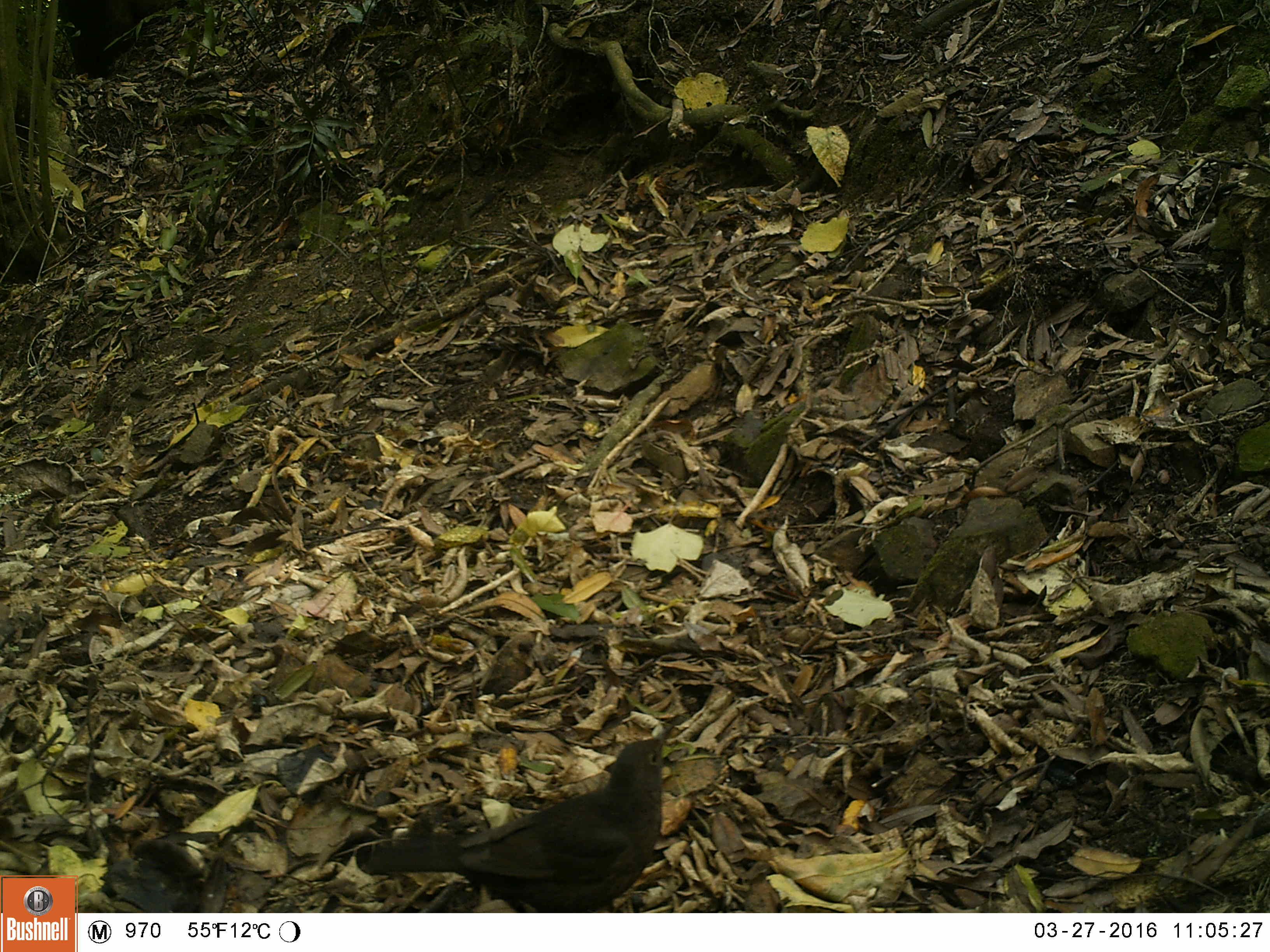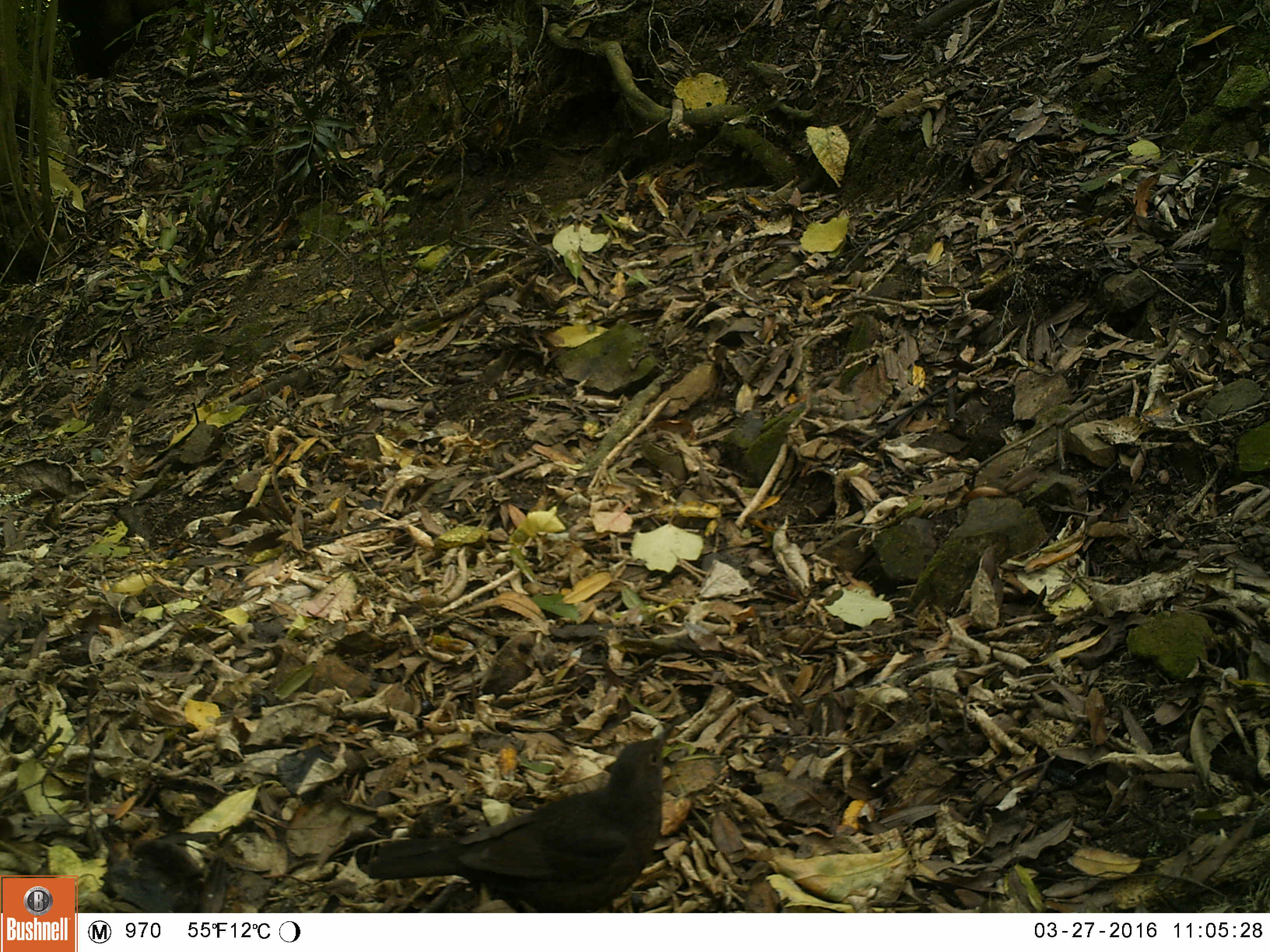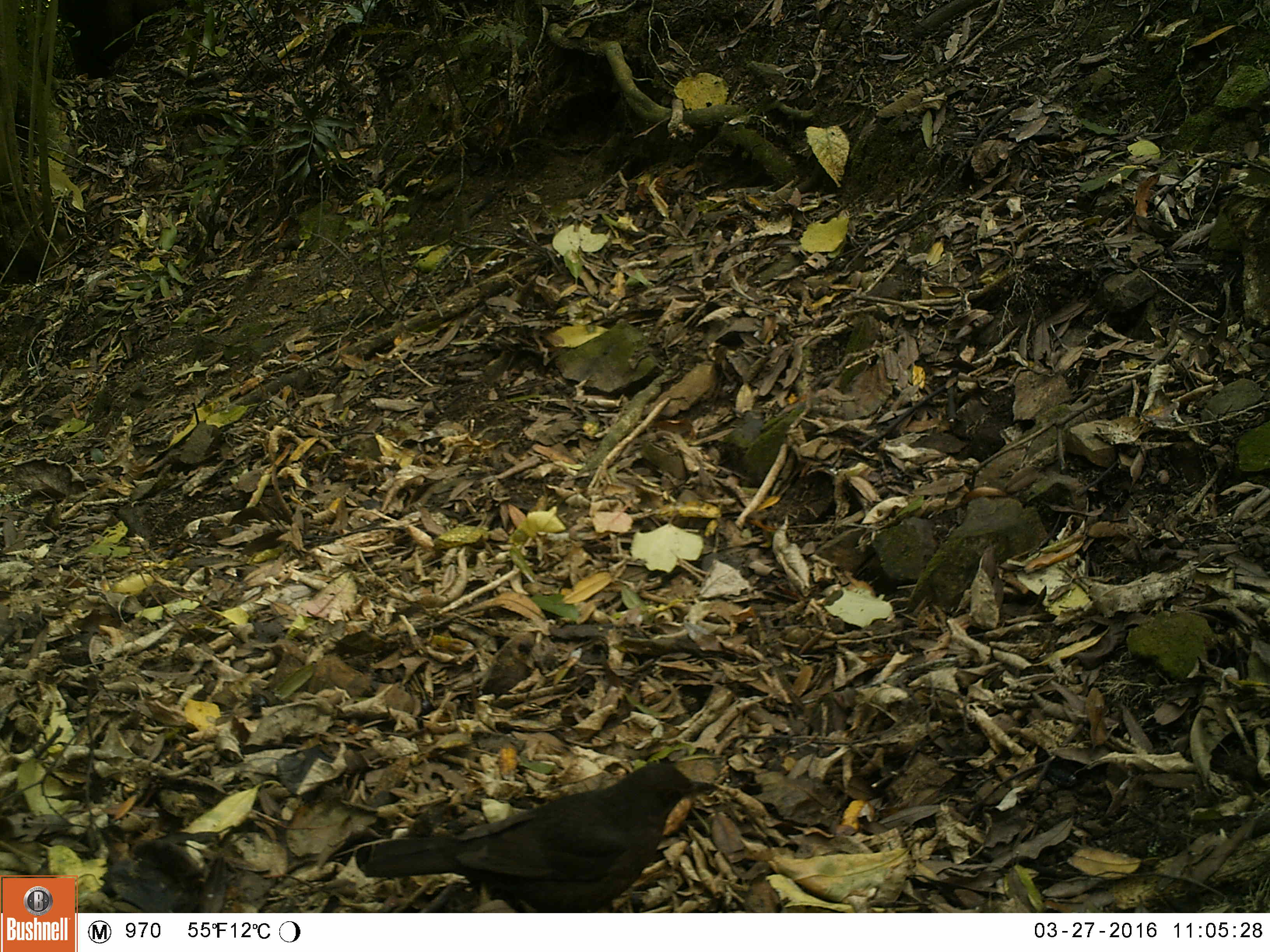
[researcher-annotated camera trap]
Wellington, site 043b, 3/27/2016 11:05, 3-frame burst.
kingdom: Animalia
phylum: Chordata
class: Aves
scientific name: Aves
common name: bird